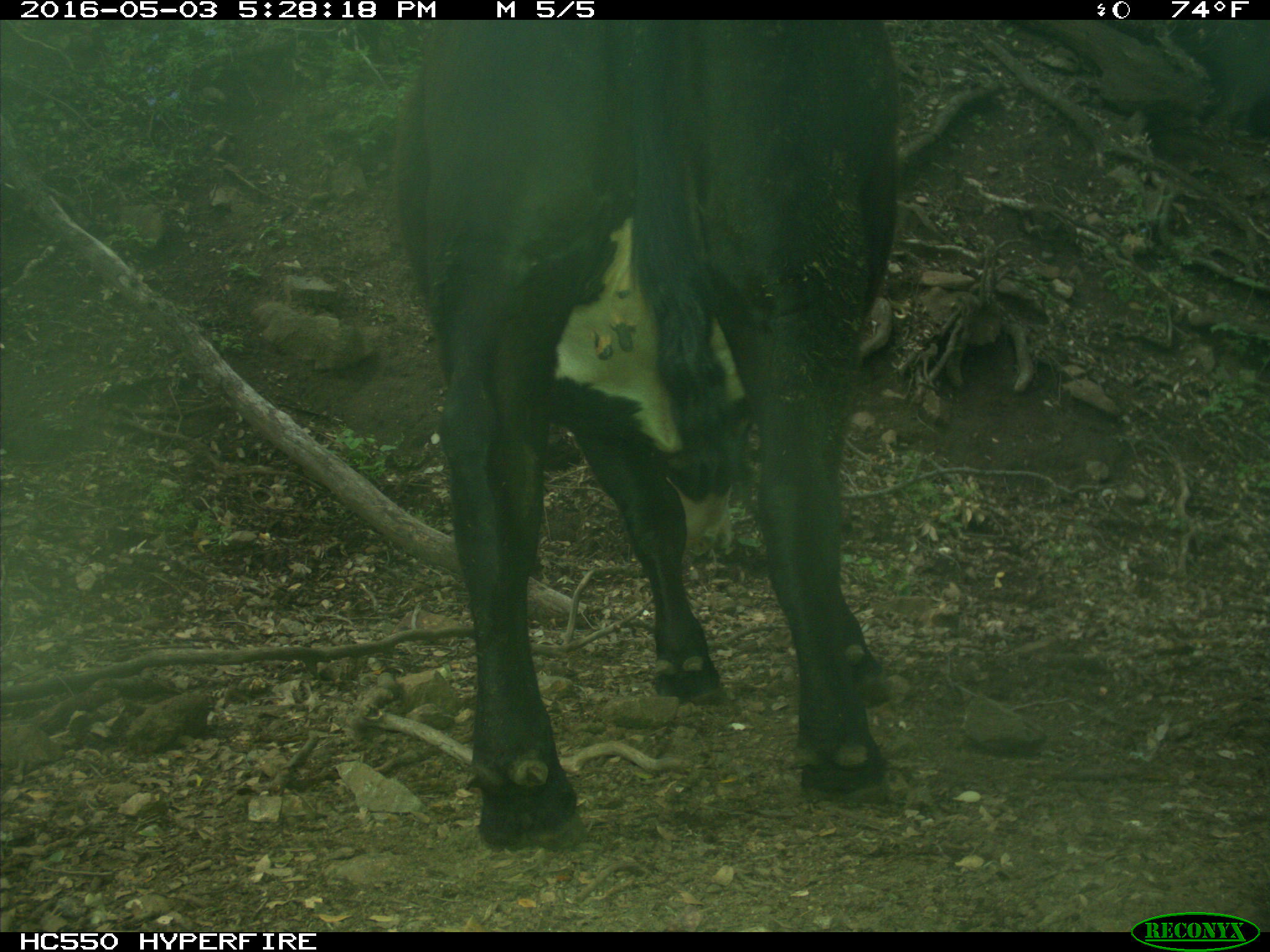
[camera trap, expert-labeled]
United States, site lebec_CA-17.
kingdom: Animalia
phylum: Chordata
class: Mammalia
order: Artiodactyla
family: Bovidae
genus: Bos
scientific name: Bos taurus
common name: domestic cow